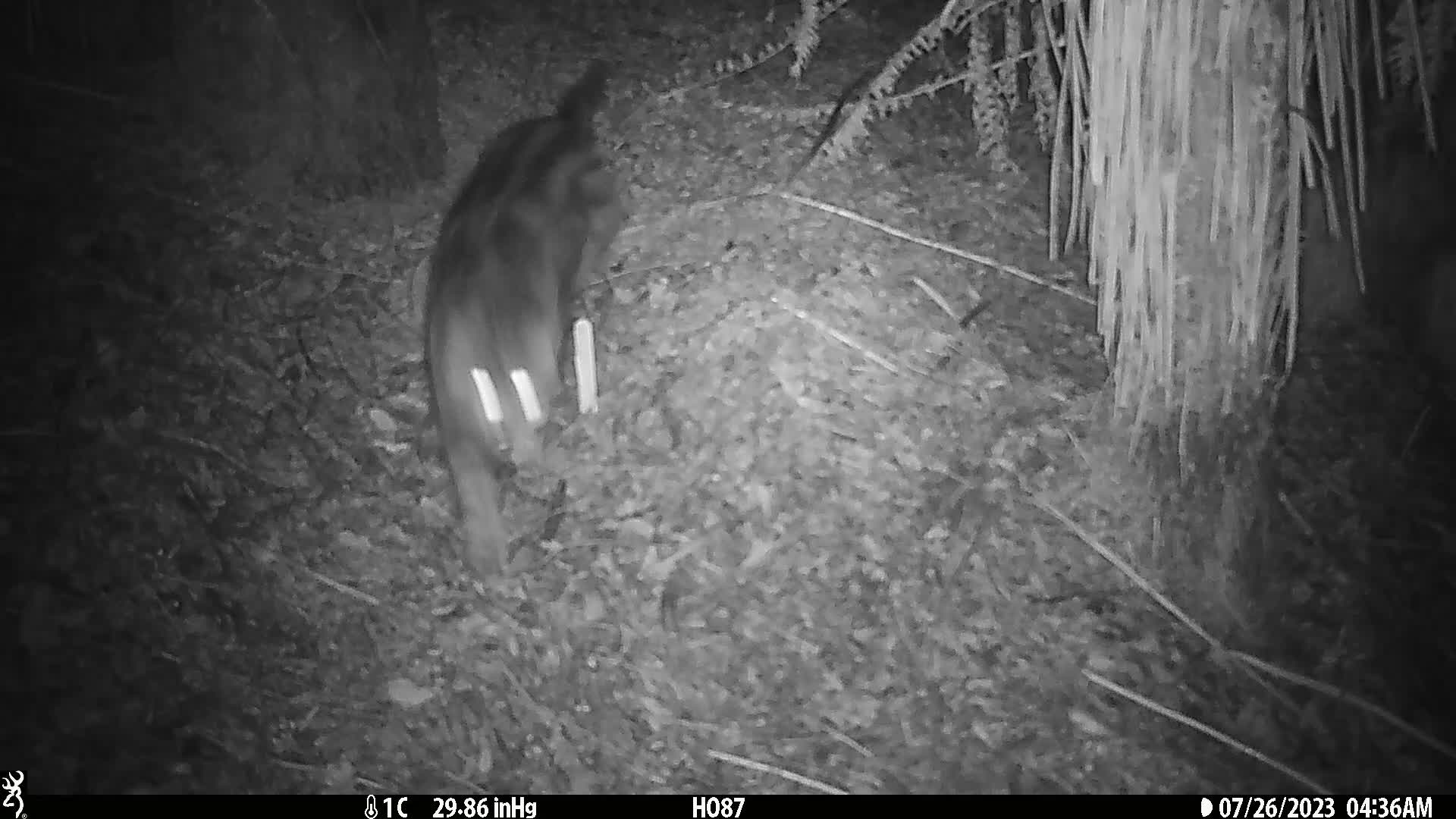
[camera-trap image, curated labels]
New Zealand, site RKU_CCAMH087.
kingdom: Animalia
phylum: Chordata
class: Mammalia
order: Carnivora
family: Felidae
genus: Felis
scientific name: Felis catus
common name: domestic cat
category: cat